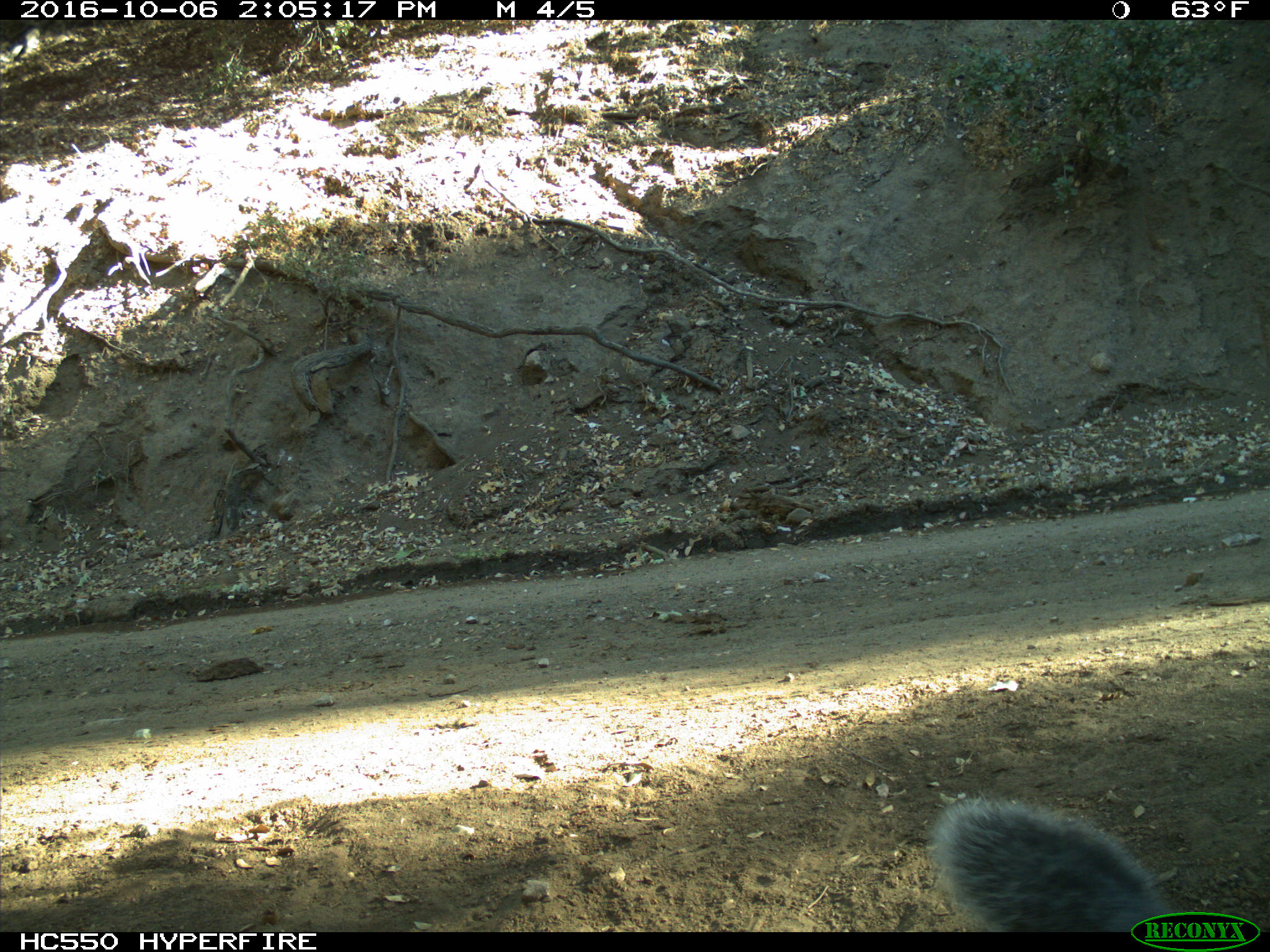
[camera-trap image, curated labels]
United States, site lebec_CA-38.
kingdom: Animalia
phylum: Chordata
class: Mammalia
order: Rodentia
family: Sciuridae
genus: Sciurus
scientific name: Sciurus carolinensis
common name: eastern gray squirrel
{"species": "Sciurus carolinensis (eastern gray squirrel)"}